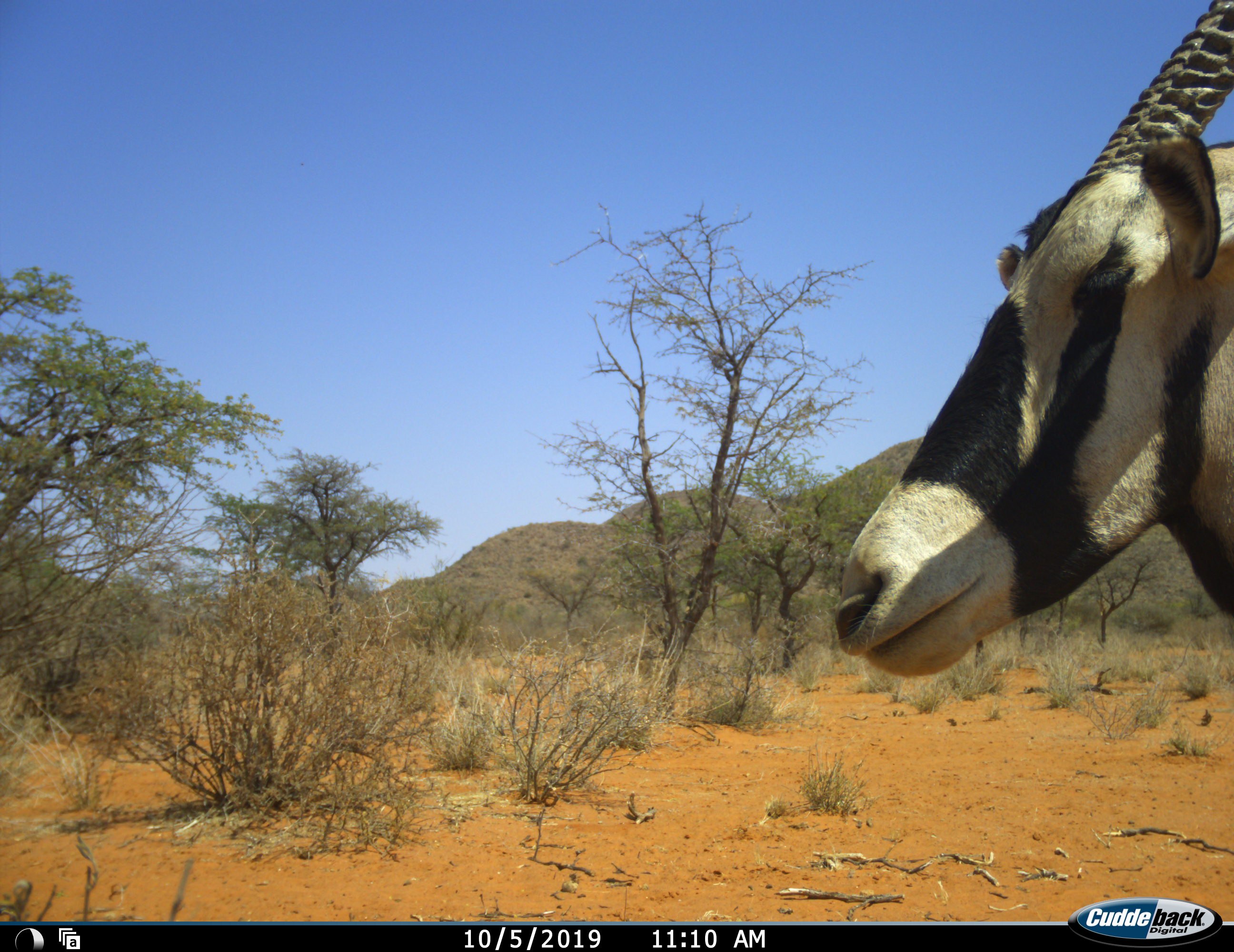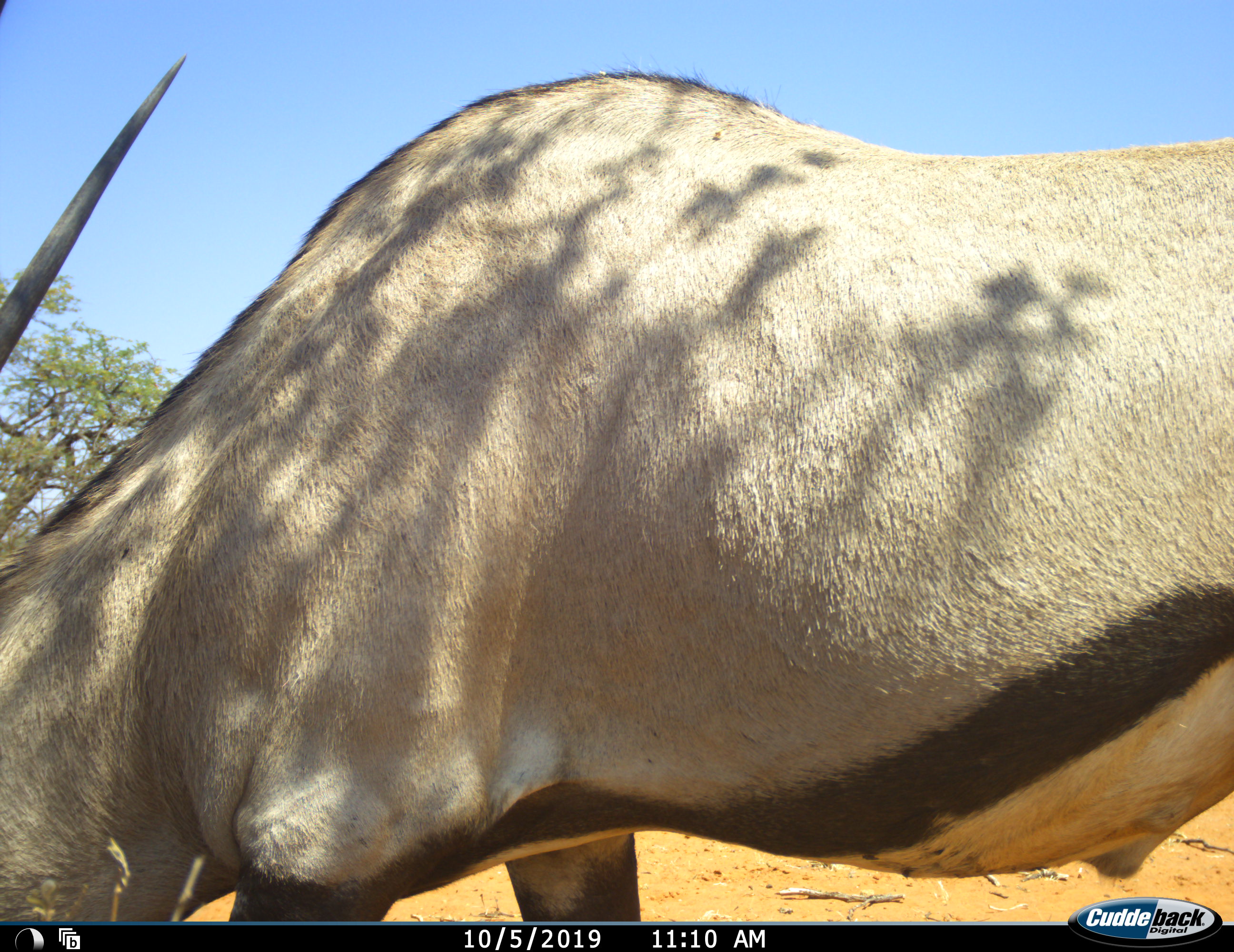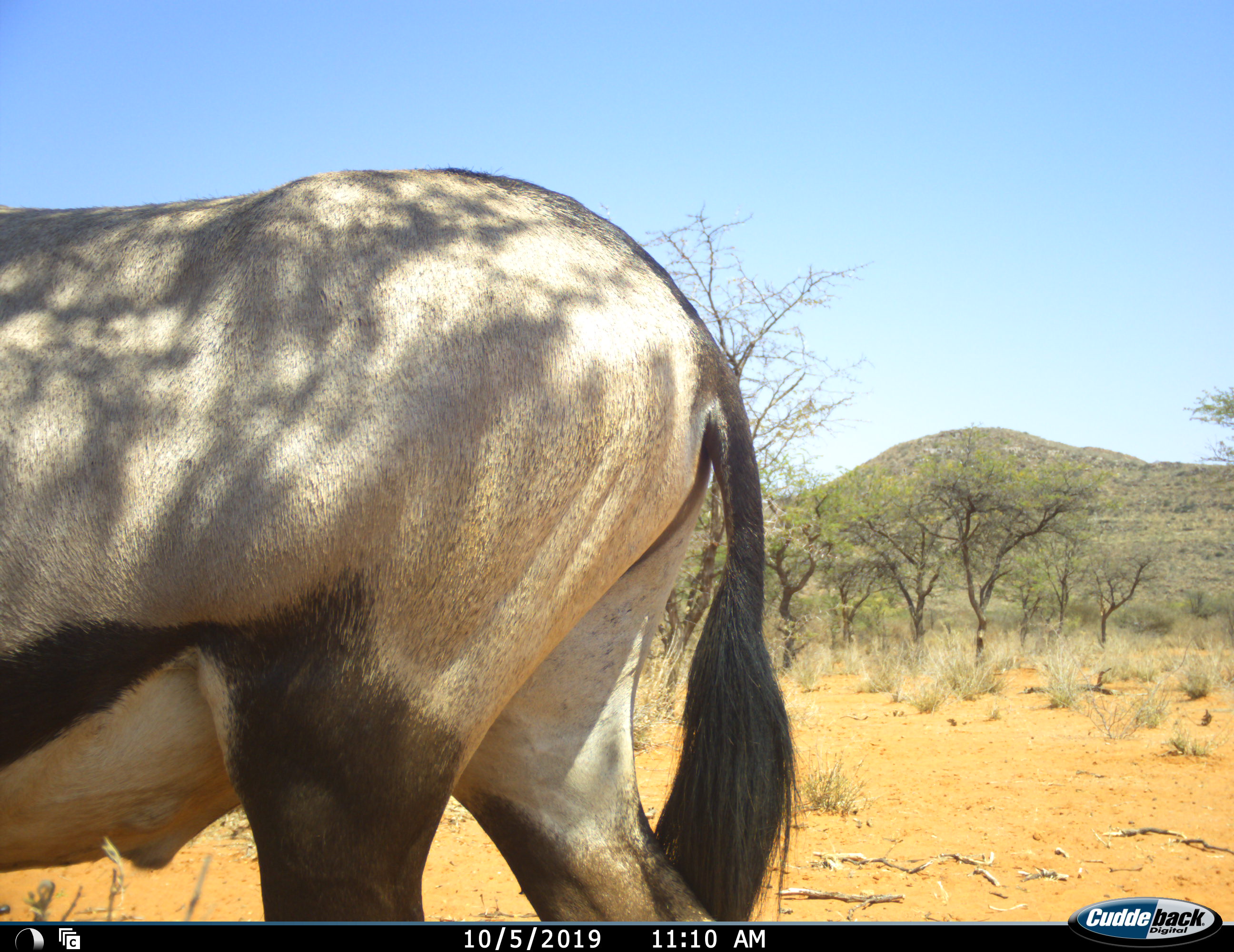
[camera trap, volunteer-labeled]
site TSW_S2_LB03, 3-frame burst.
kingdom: Animalia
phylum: Chordata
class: Mammalia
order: Artiodactyla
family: Bovidae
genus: Oryx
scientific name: Oryx gazella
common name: gemsbok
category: oryx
Oryx (gemsbok) (Oryx gazella), count 1. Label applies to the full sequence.